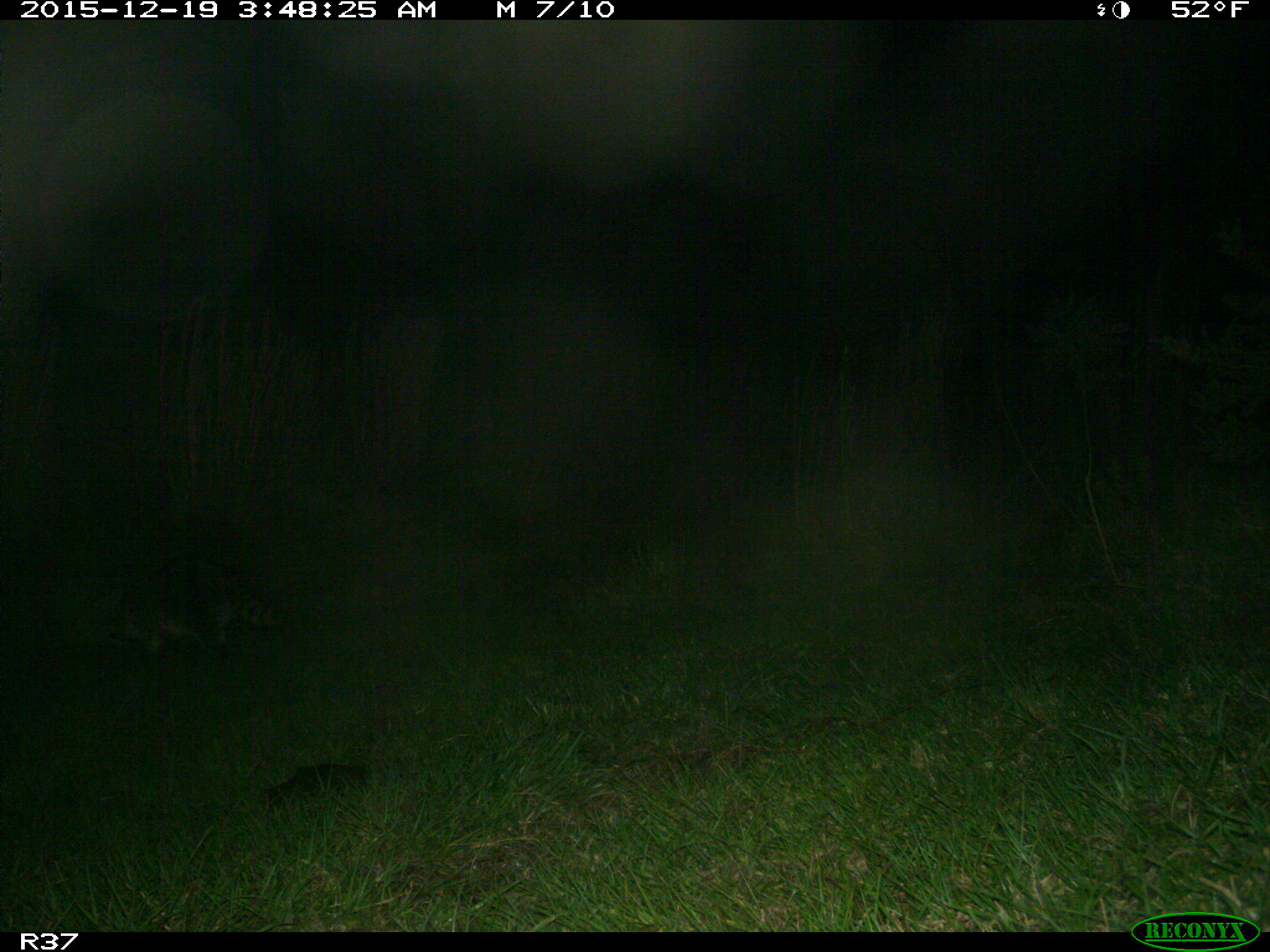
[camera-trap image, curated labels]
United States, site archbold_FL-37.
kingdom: Animalia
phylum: Chordata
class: Mammalia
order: Carnivora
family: Procyonidae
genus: Procyon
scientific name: Procyon lotor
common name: common raccoon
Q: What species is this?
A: Procyon lotor (common raccoon).